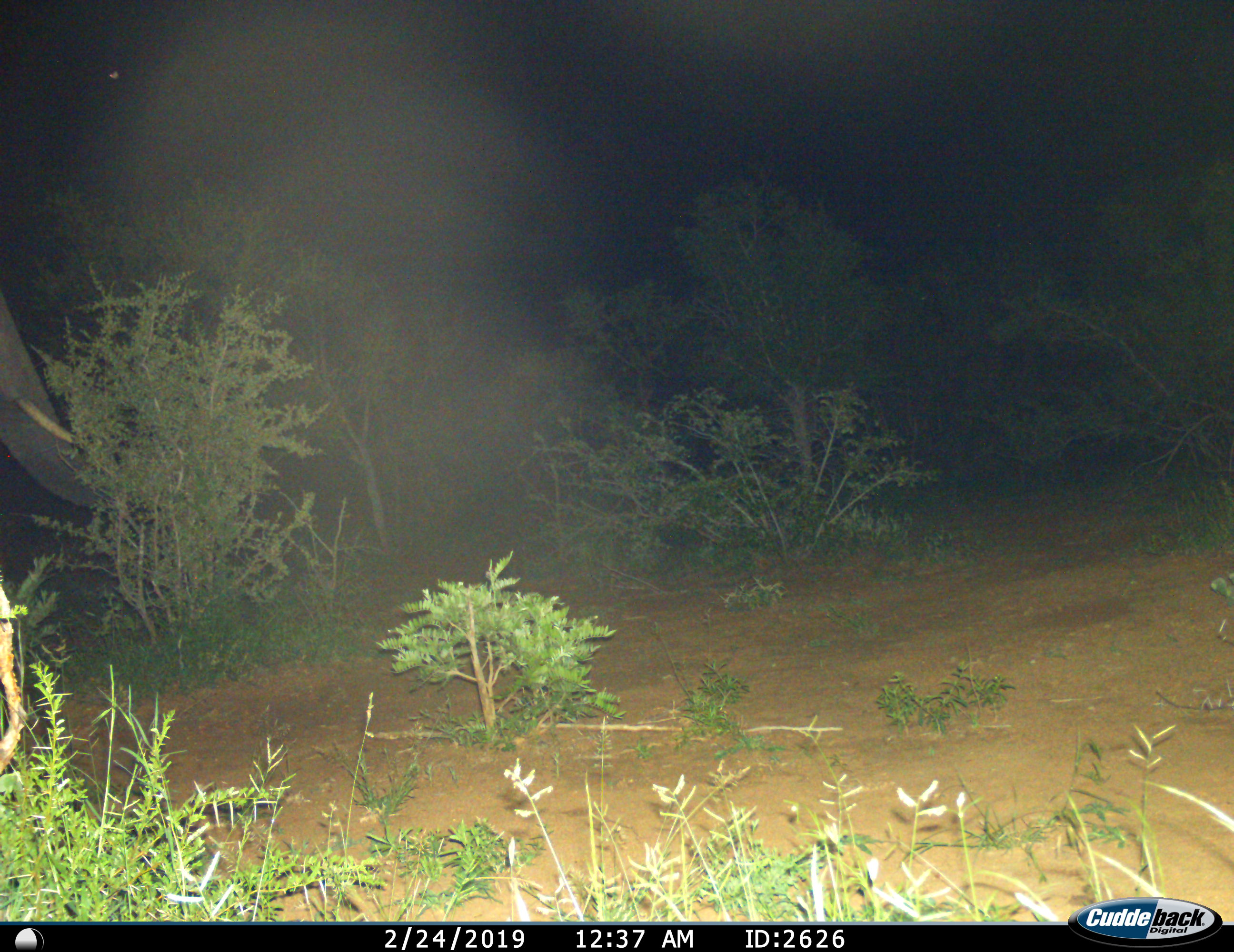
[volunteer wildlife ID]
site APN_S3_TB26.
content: unidentified animal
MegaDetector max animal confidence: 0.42